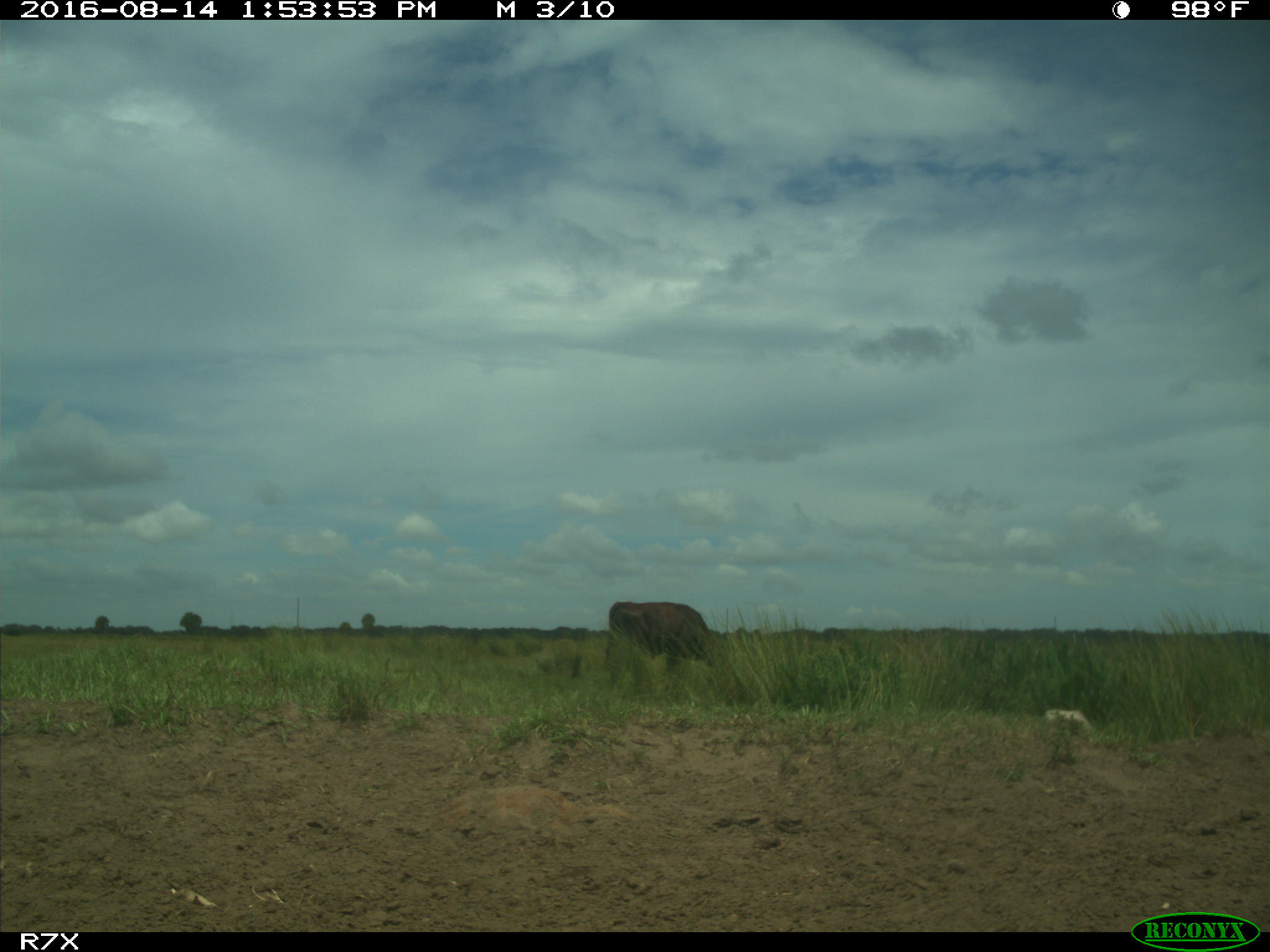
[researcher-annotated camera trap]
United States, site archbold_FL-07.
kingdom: Animalia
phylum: Chordata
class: Mammalia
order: Artiodactyla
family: Bovidae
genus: Bos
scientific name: Bos taurus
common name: domestic cow